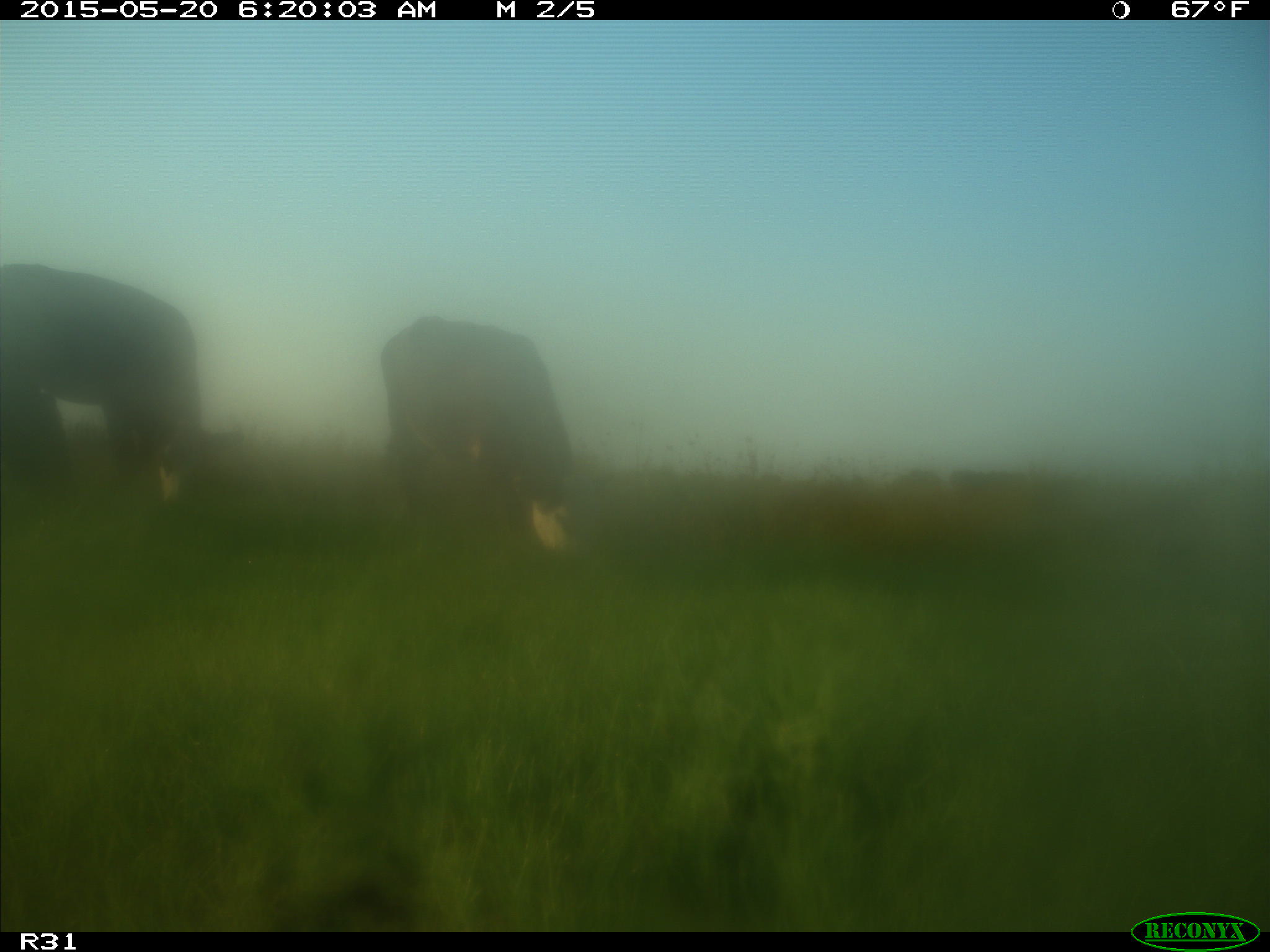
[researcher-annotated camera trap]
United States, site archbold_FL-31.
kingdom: Animalia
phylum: Chordata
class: Mammalia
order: Artiodactyla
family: Bovidae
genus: Bos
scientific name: Bos taurus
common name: domestic cow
Bos taurus (domestic cow).